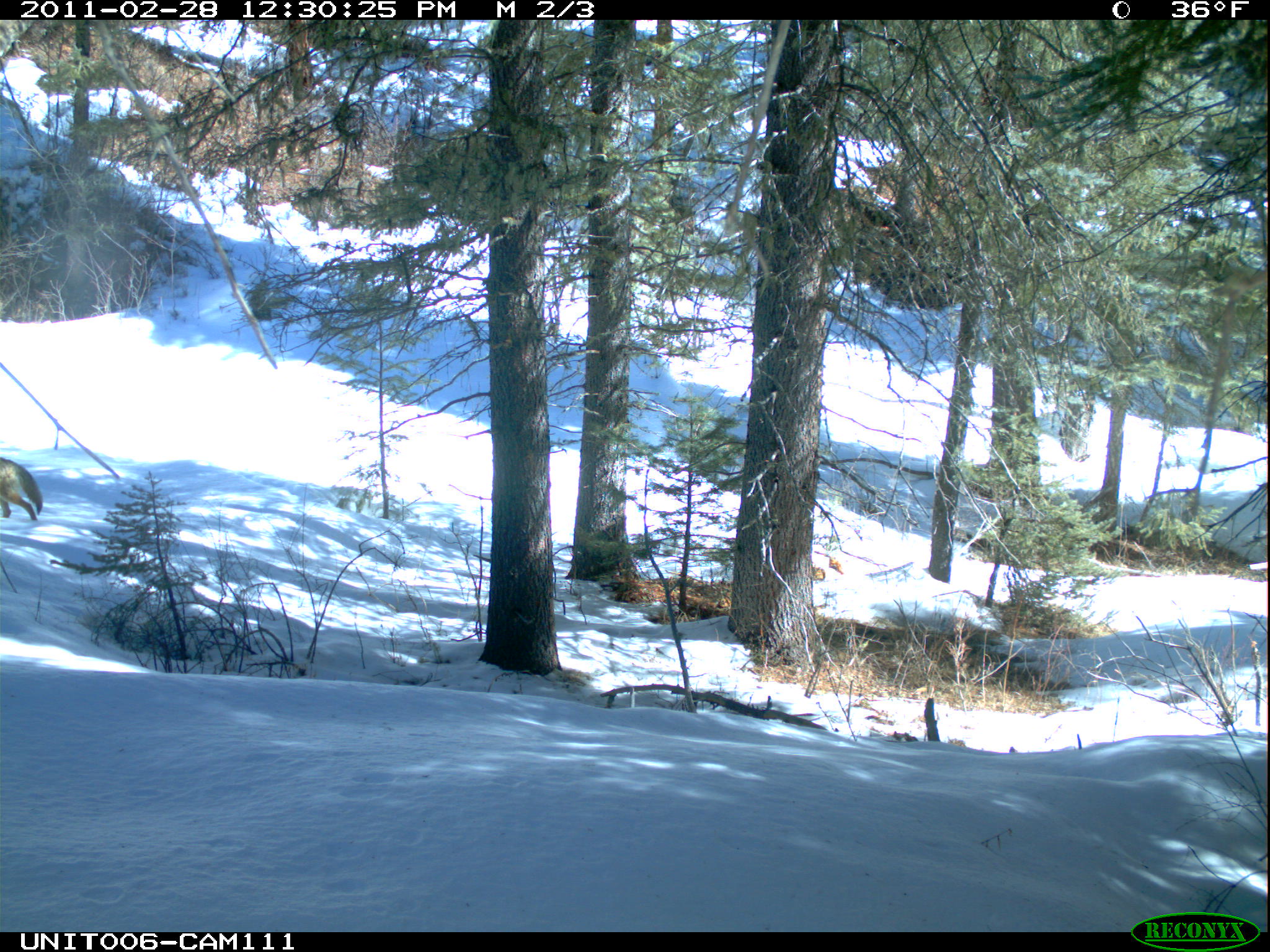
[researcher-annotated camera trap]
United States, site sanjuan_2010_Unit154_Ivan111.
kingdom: Animalia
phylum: Chordata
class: Mammalia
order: Carnivora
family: Canidae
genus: Canis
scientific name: Canis latrans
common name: coyote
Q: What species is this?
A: Canis latrans (coyote).